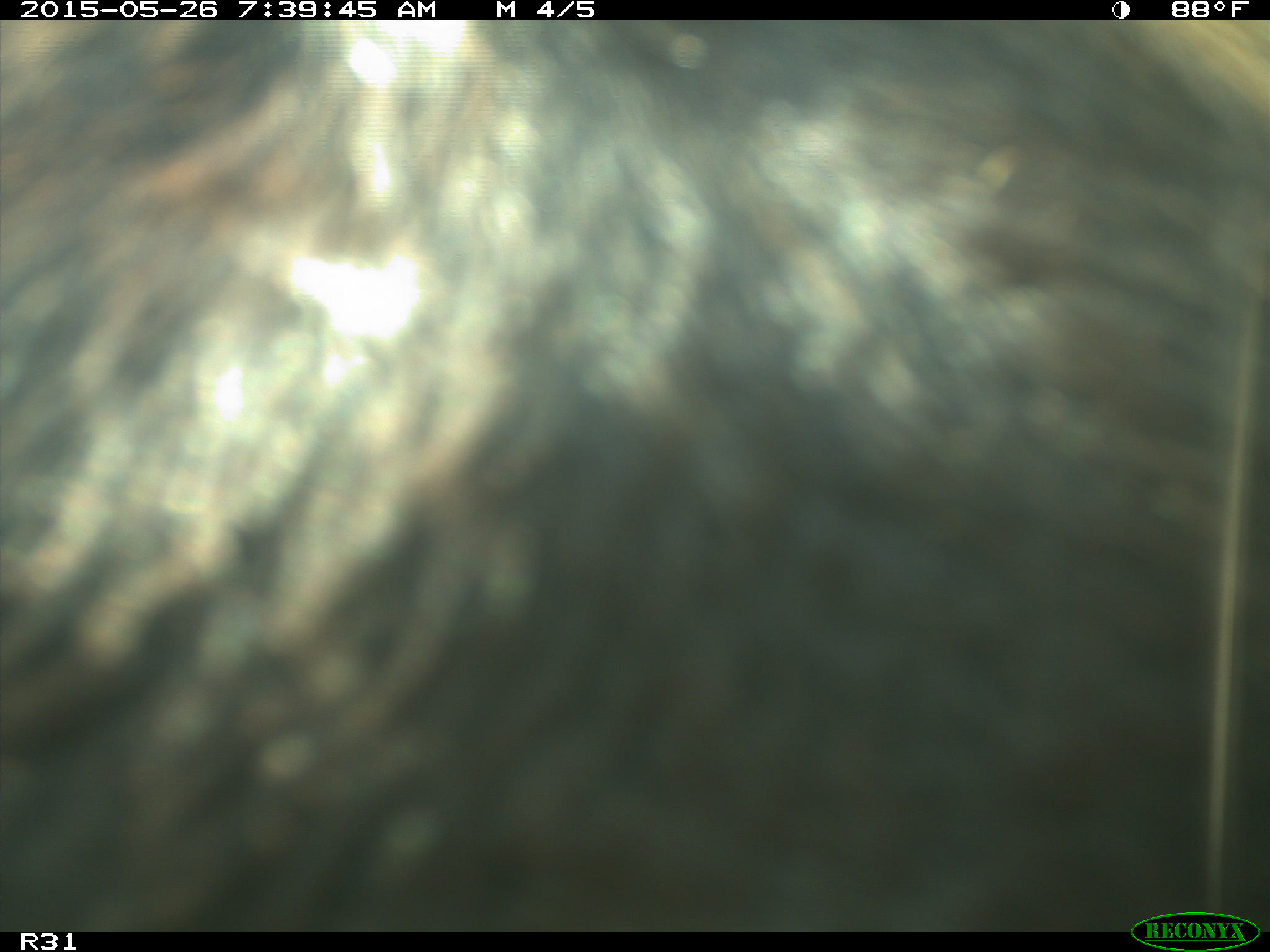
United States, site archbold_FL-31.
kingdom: Animalia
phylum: Chordata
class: Mammalia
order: Artiodactyla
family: Bovidae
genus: Bos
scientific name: Bos taurus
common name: domestic cow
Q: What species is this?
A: Bos taurus (domestic cow).